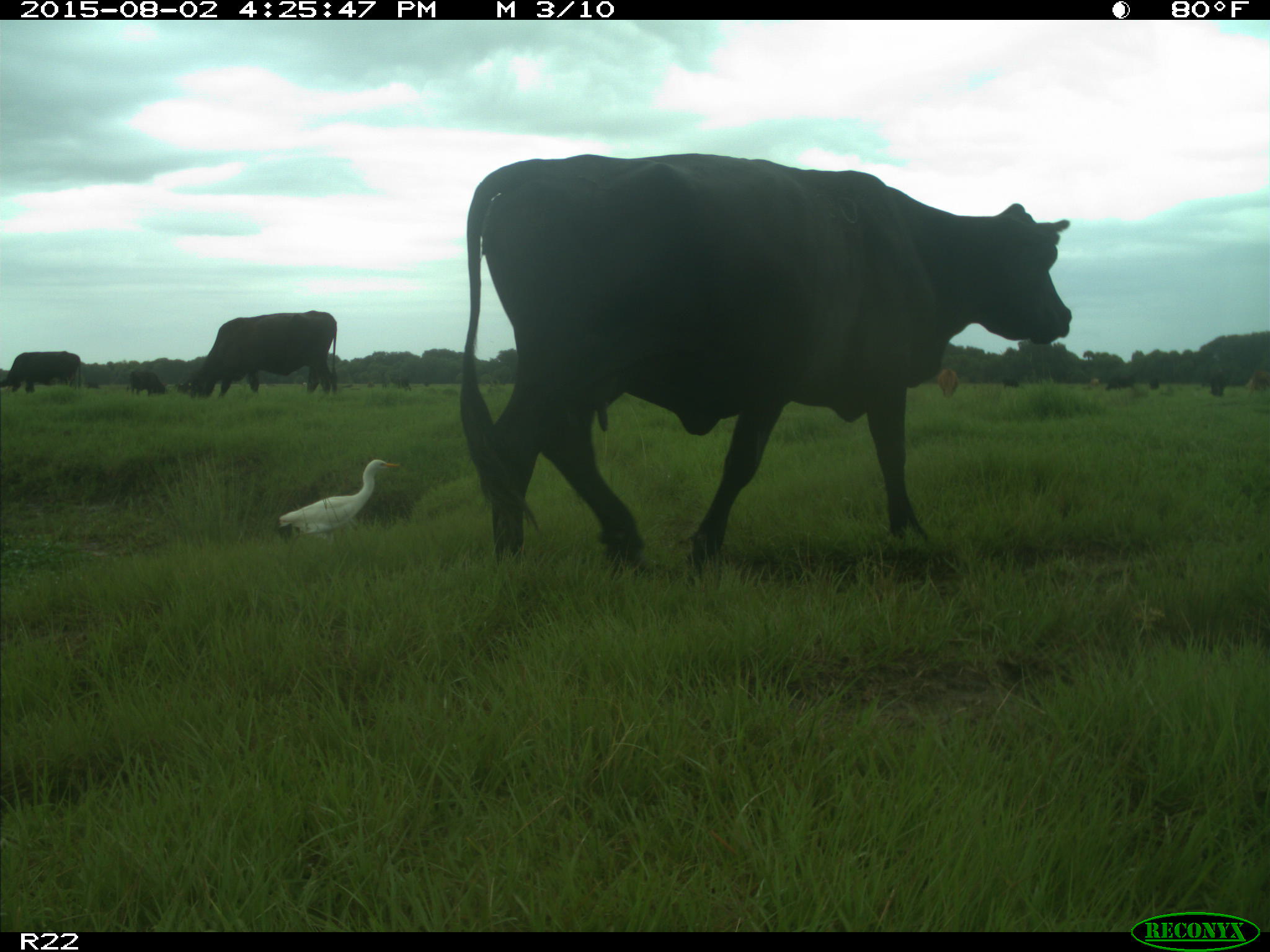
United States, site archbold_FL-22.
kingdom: Animalia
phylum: Chordata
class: Mammalia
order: Artiodactyla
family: Bovidae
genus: Bos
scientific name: Bos taurus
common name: domestic cow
Bos taurus (domestic cow).